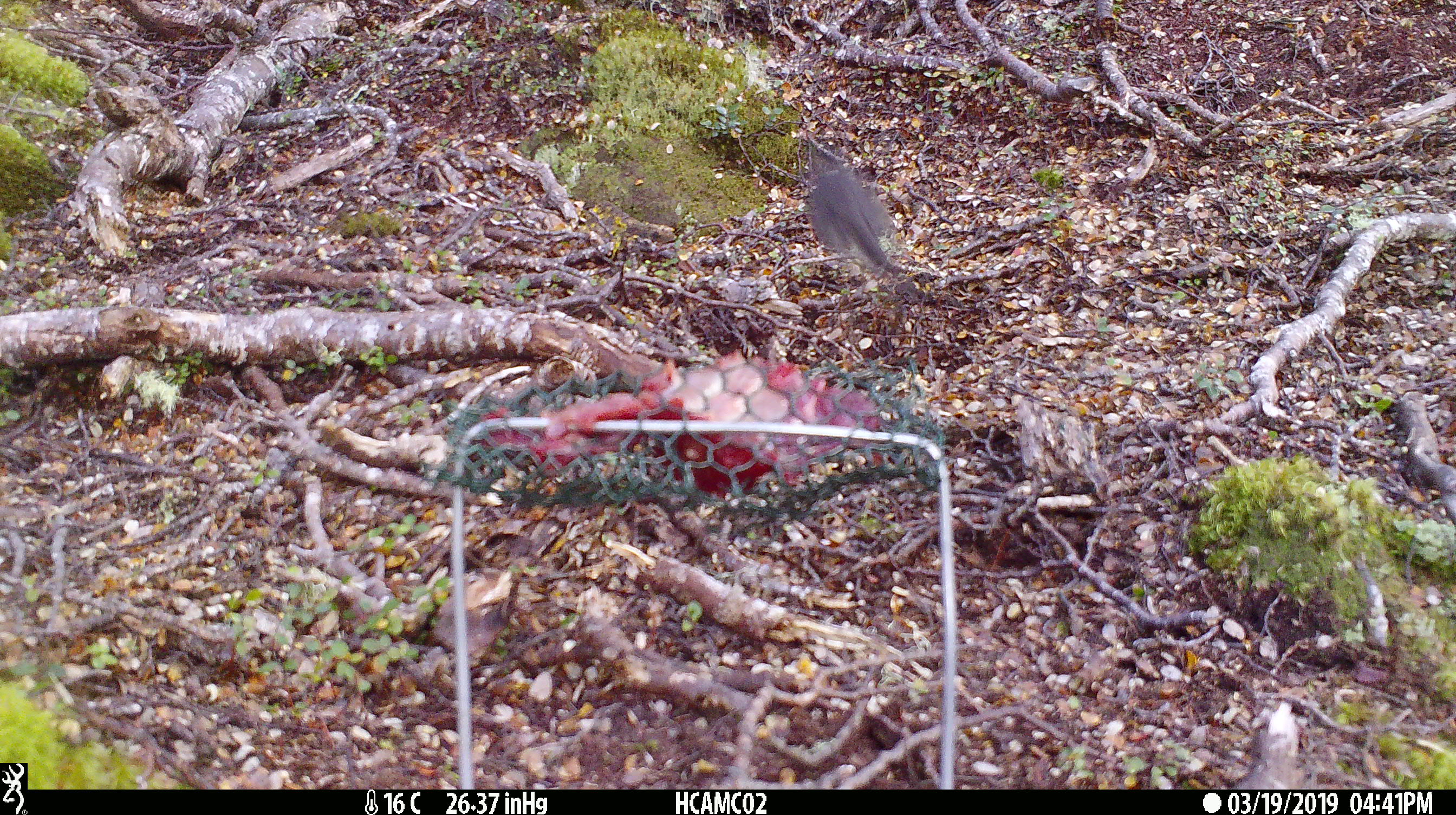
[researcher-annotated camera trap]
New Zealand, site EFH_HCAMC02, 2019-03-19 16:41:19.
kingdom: Animalia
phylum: Chordata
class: Aves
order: Passeriformes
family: Petroicidae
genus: Petroica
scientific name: Petroica australis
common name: new zealand robin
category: robin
Robin (new zealand robin) (Petroica australis).